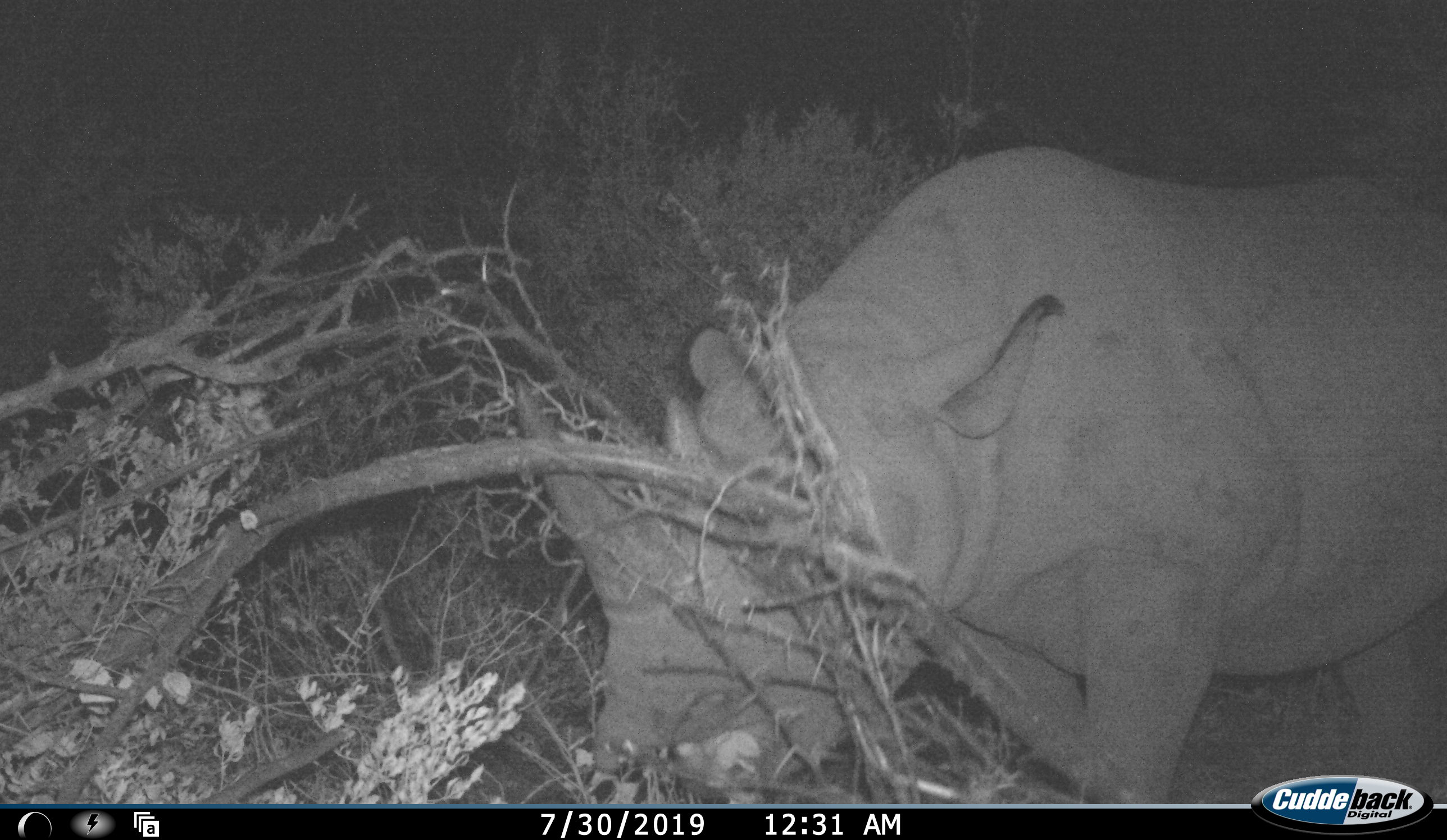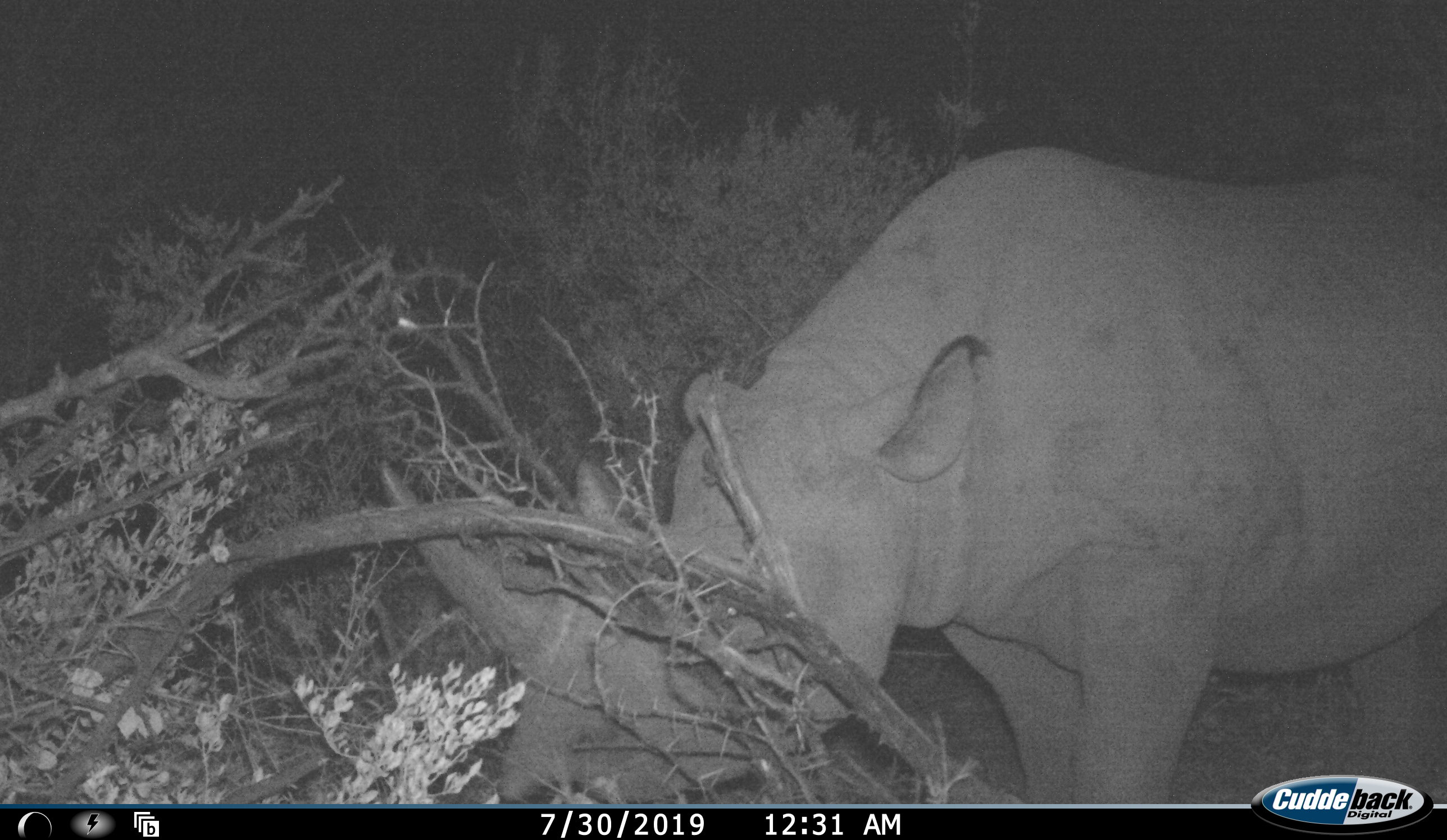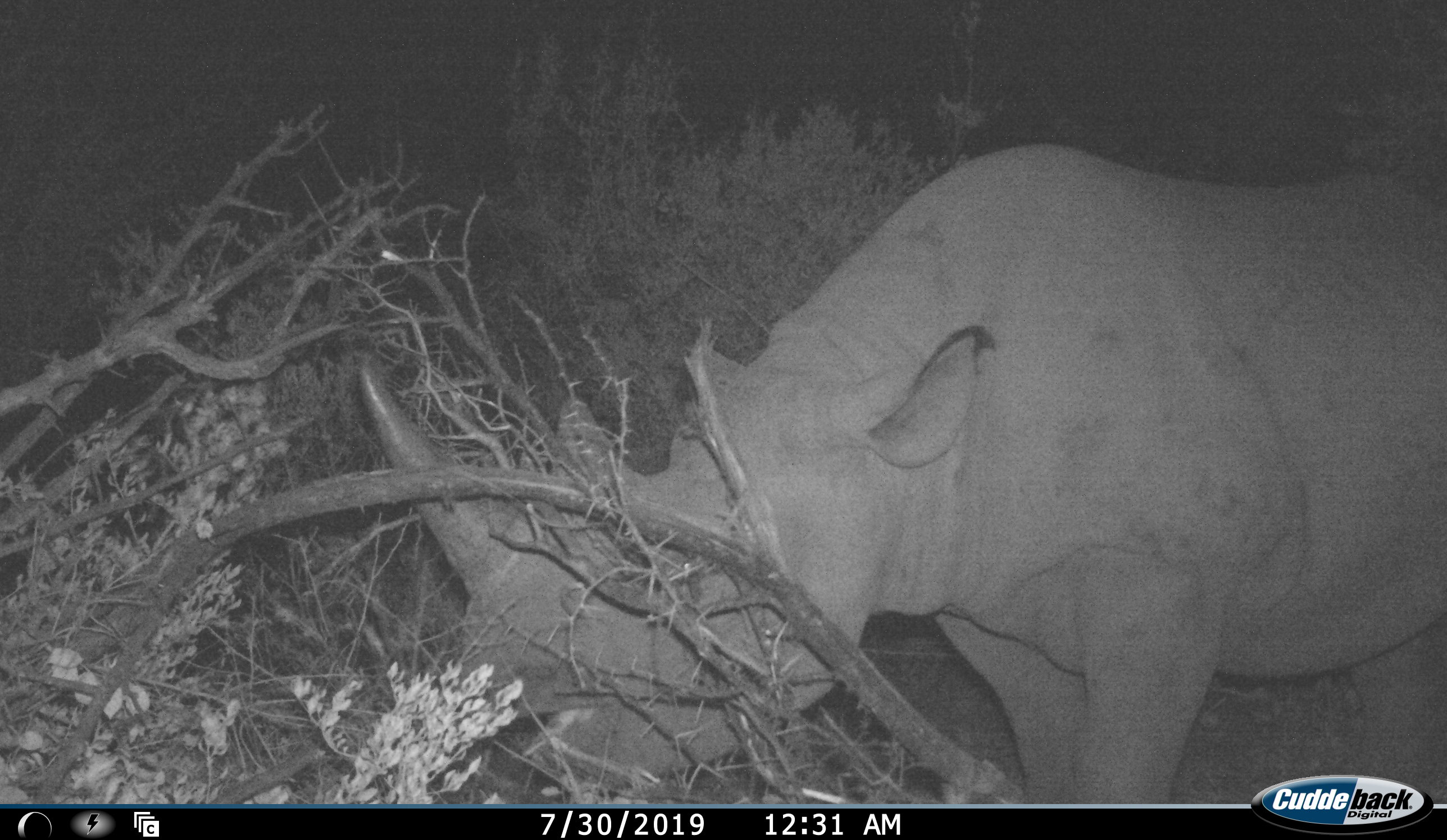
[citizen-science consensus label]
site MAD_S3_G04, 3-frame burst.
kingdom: Animalia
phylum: Chordata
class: Mammalia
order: Perissodactyla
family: Rhinocerotidae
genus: Diceros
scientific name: Diceros bicornis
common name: black rhinoceros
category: rhinocerosblack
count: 1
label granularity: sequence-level